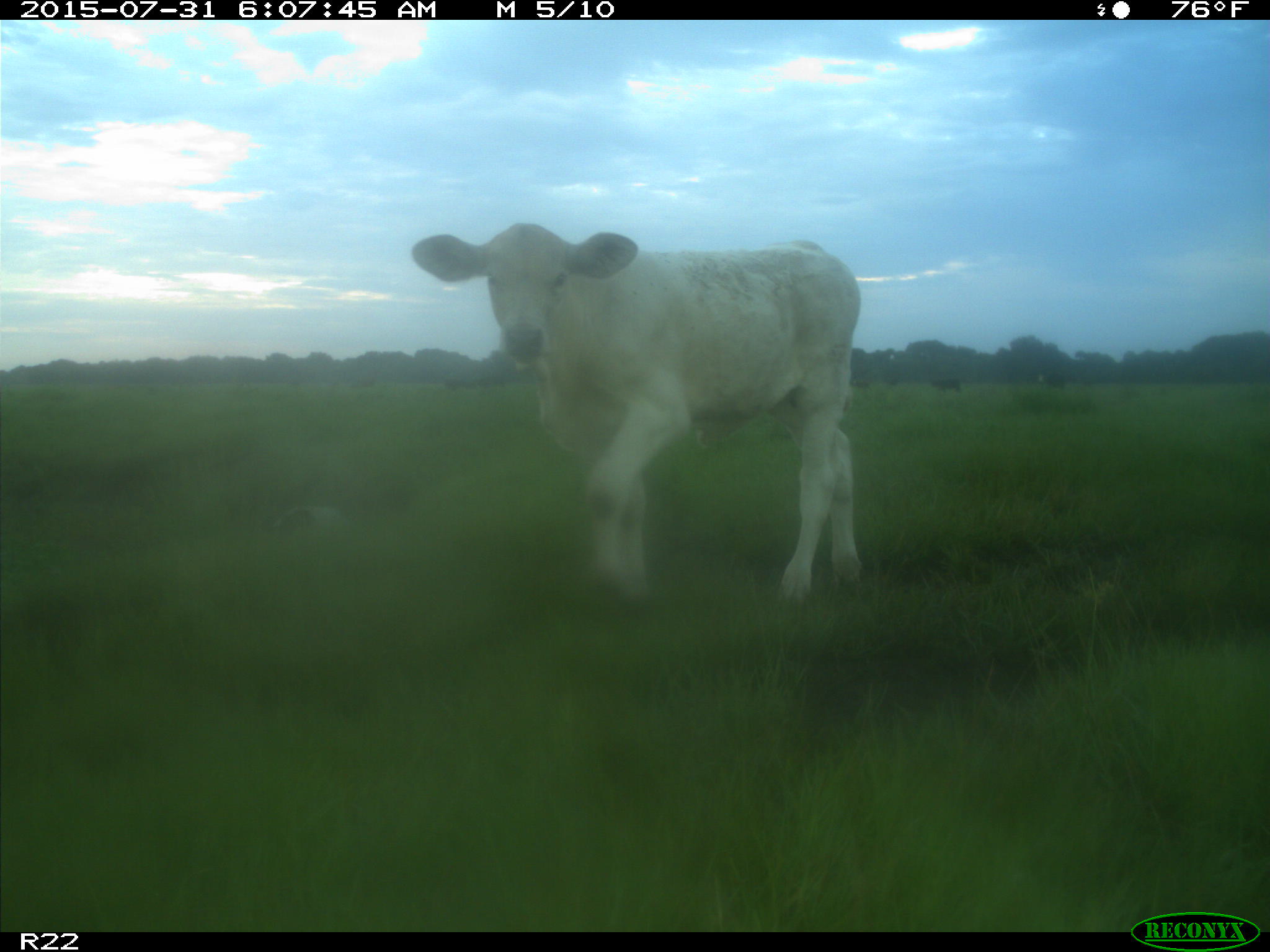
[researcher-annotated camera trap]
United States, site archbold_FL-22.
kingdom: Animalia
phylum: Chordata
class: Mammalia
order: Artiodactyla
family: Bovidae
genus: Bos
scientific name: Bos taurus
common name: domestic cow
Bos taurus (domestic cow).